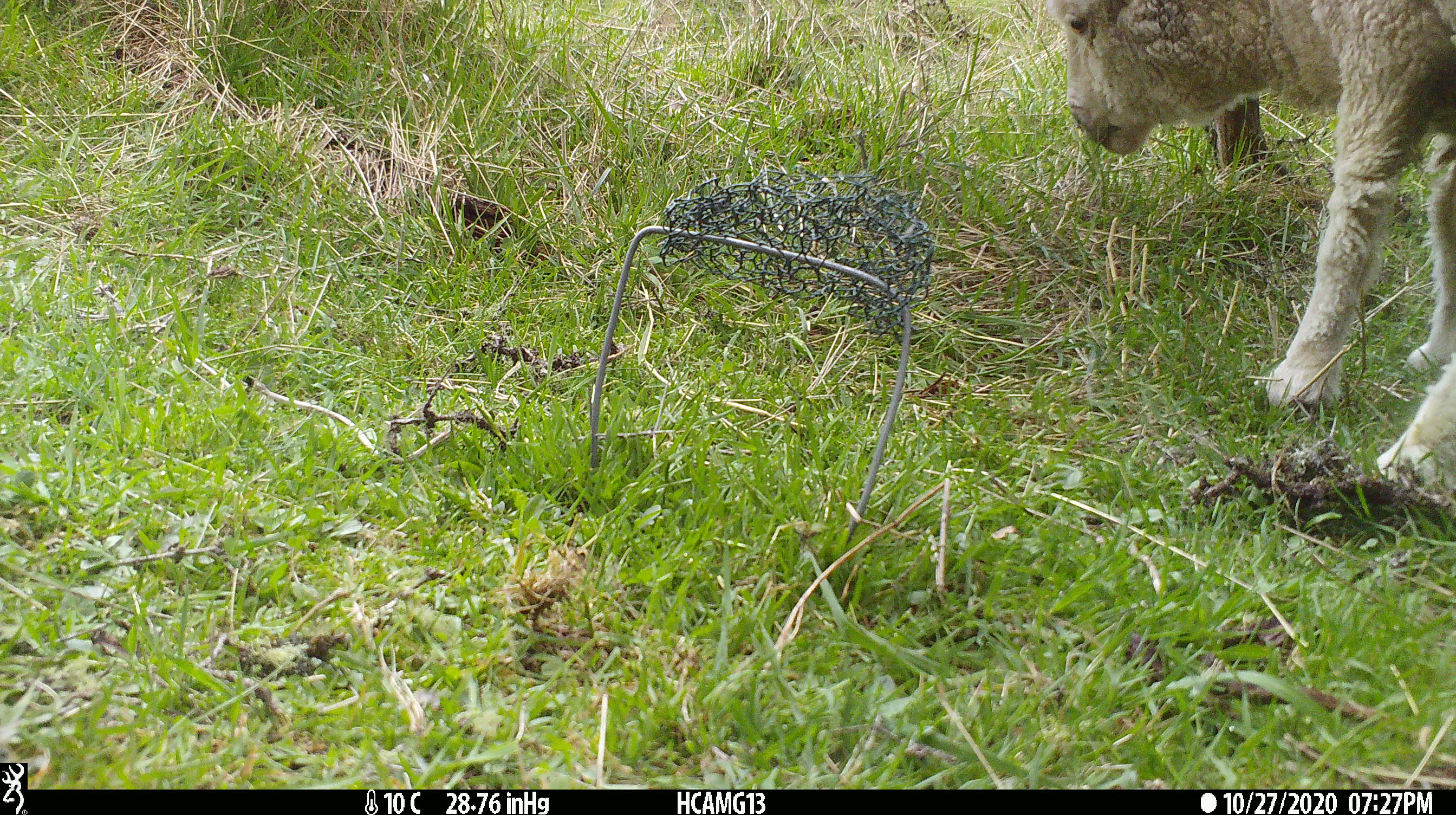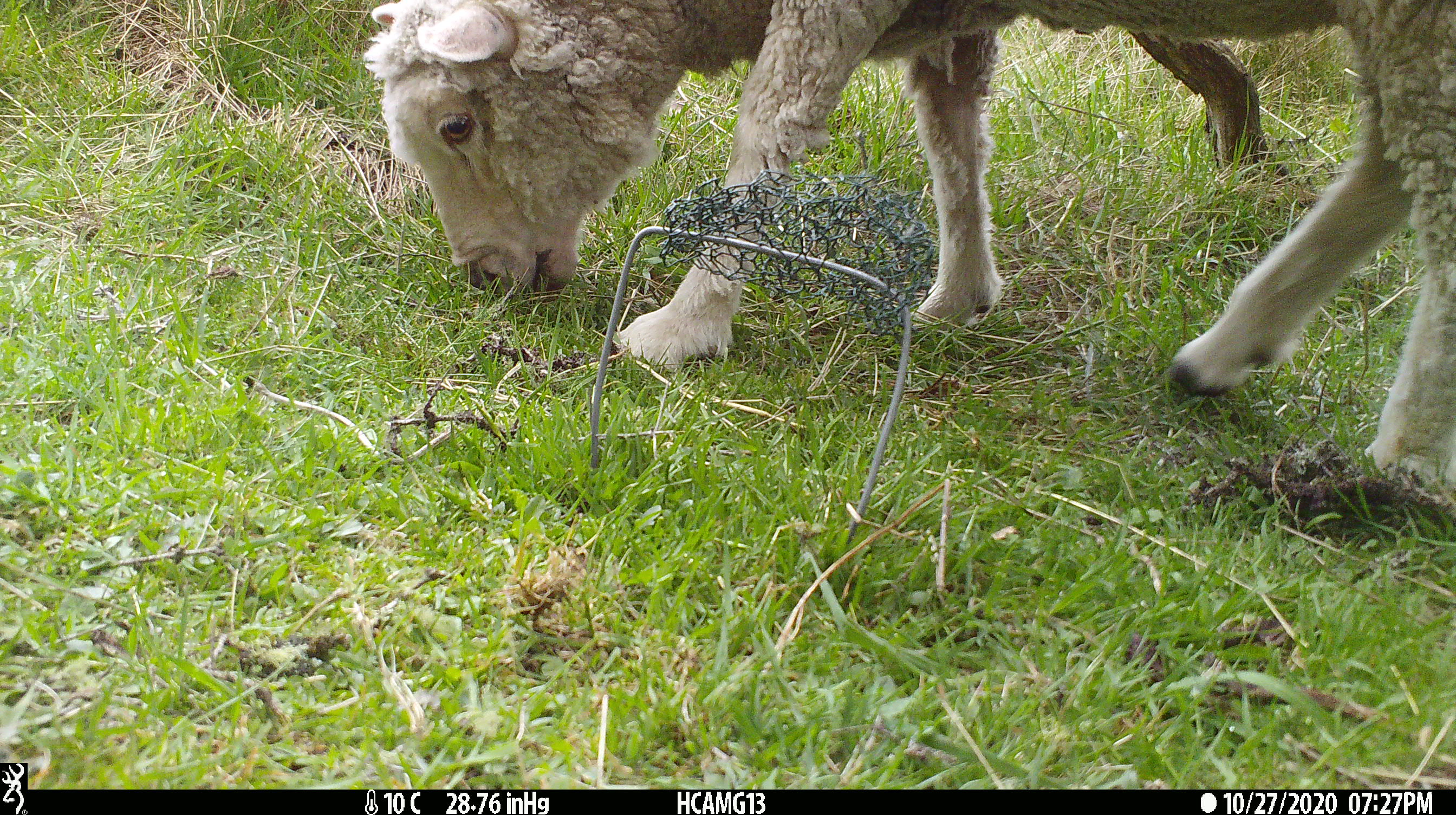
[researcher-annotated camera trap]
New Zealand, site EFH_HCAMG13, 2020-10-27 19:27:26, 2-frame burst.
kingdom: Animalia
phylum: Chordata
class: Mammalia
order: Artiodactyla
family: Bovidae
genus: Ovis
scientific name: Ovis aries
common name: domestic sheep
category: sheep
Sheep (domestic sheep) (Ovis aries).